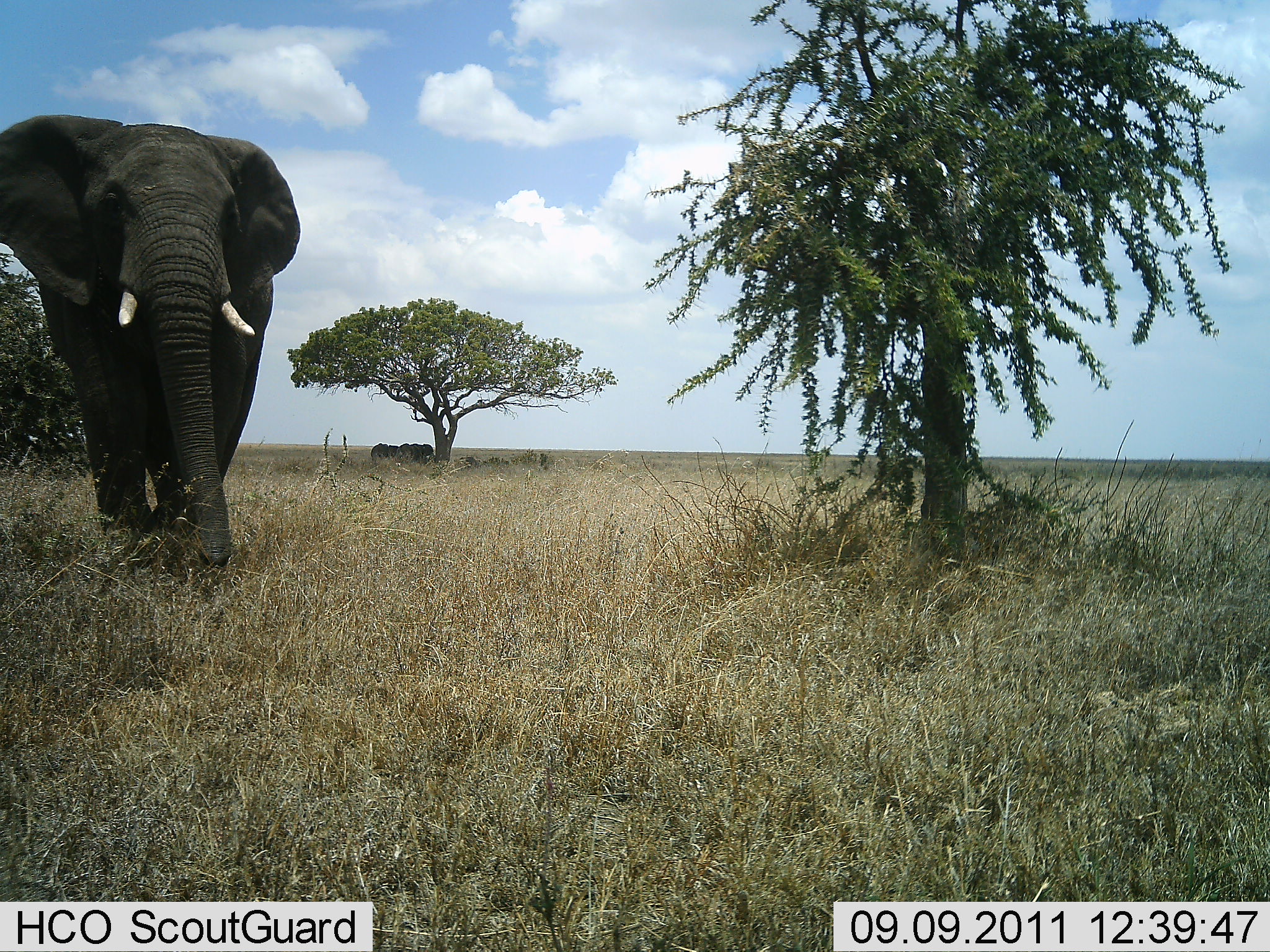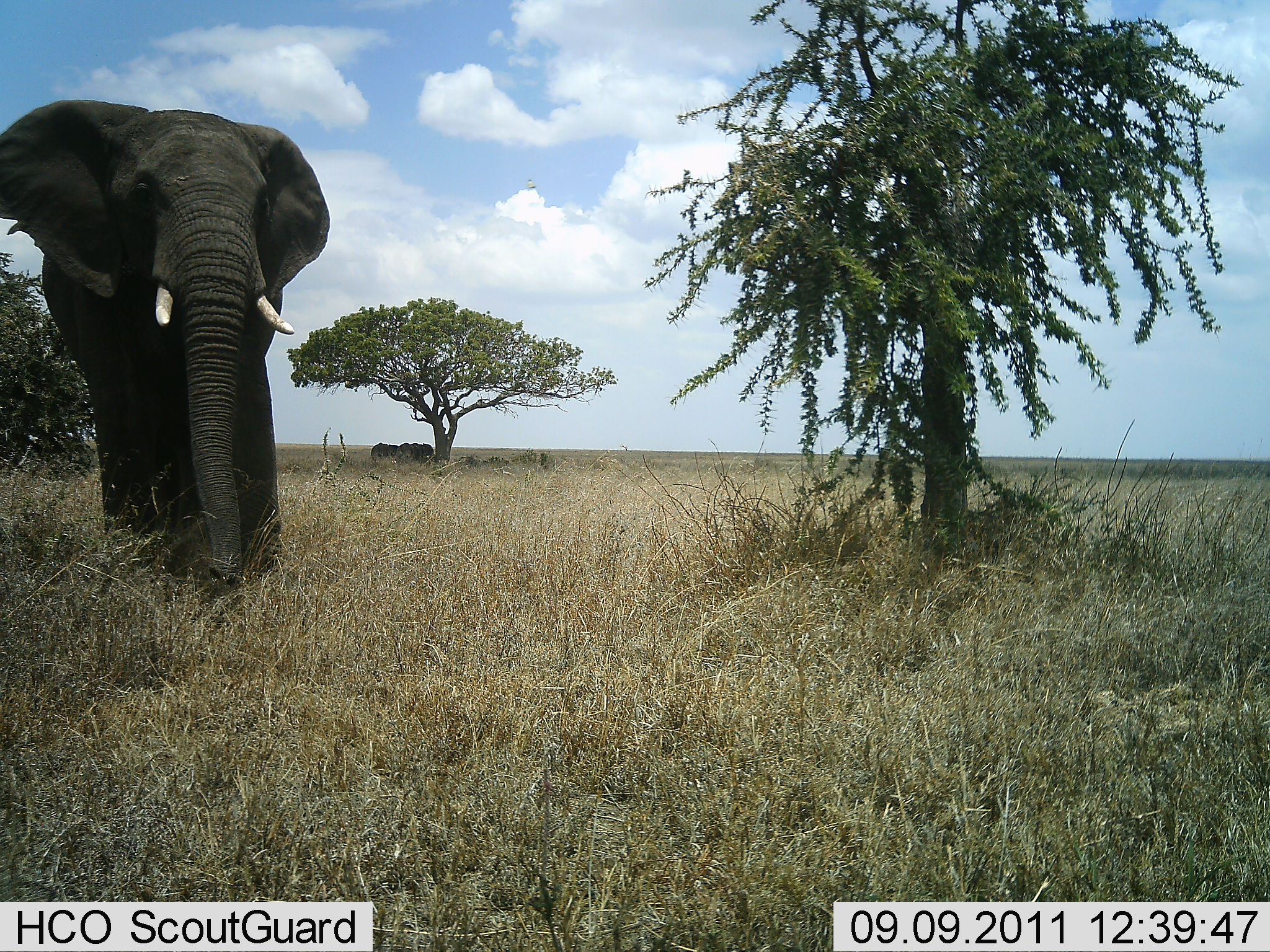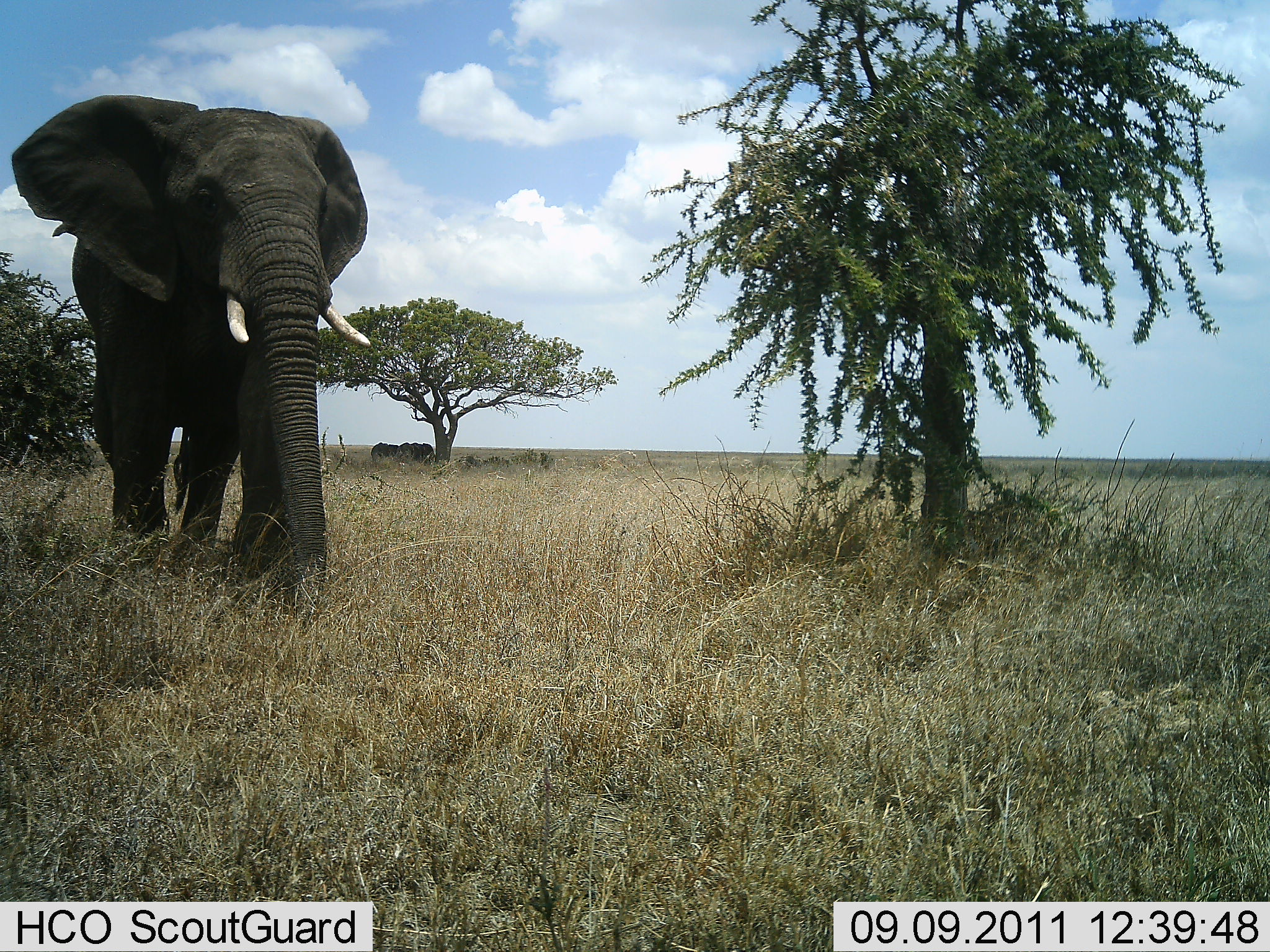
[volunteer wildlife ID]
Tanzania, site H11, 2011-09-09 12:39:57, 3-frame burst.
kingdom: Animalia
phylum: Chordata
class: Mammalia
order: Proboscidea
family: Elephantidae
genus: Loxodonta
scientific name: Loxodonta africana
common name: african bush elephant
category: elephant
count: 1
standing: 15%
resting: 8%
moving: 100%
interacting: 0%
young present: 0%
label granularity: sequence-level